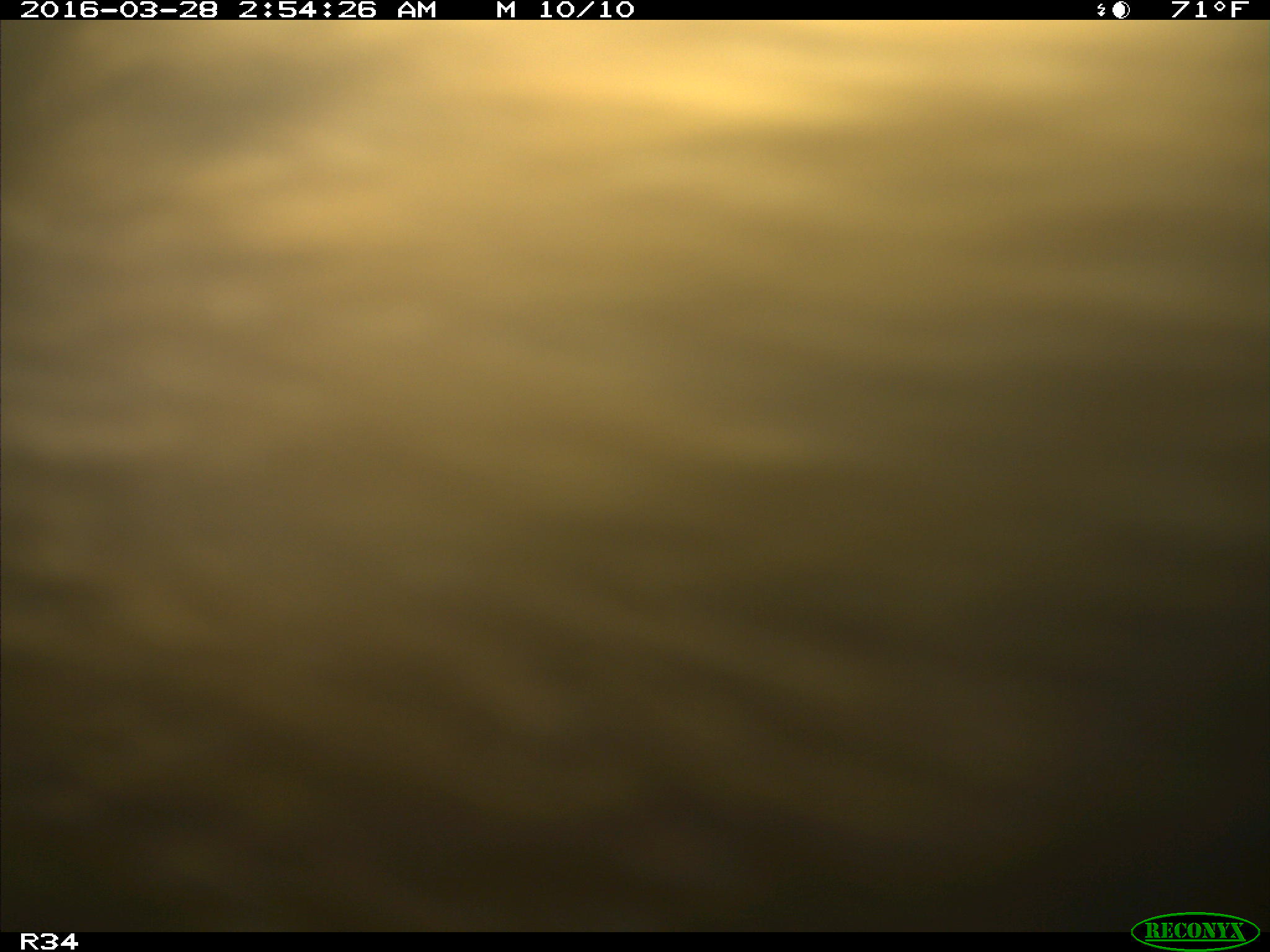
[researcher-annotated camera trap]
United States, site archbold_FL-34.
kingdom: Animalia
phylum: Chordata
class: Mammalia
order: Artiodactyla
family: Bovidae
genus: Bos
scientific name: Bos taurus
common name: domestic cow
Bos taurus (domestic cow).